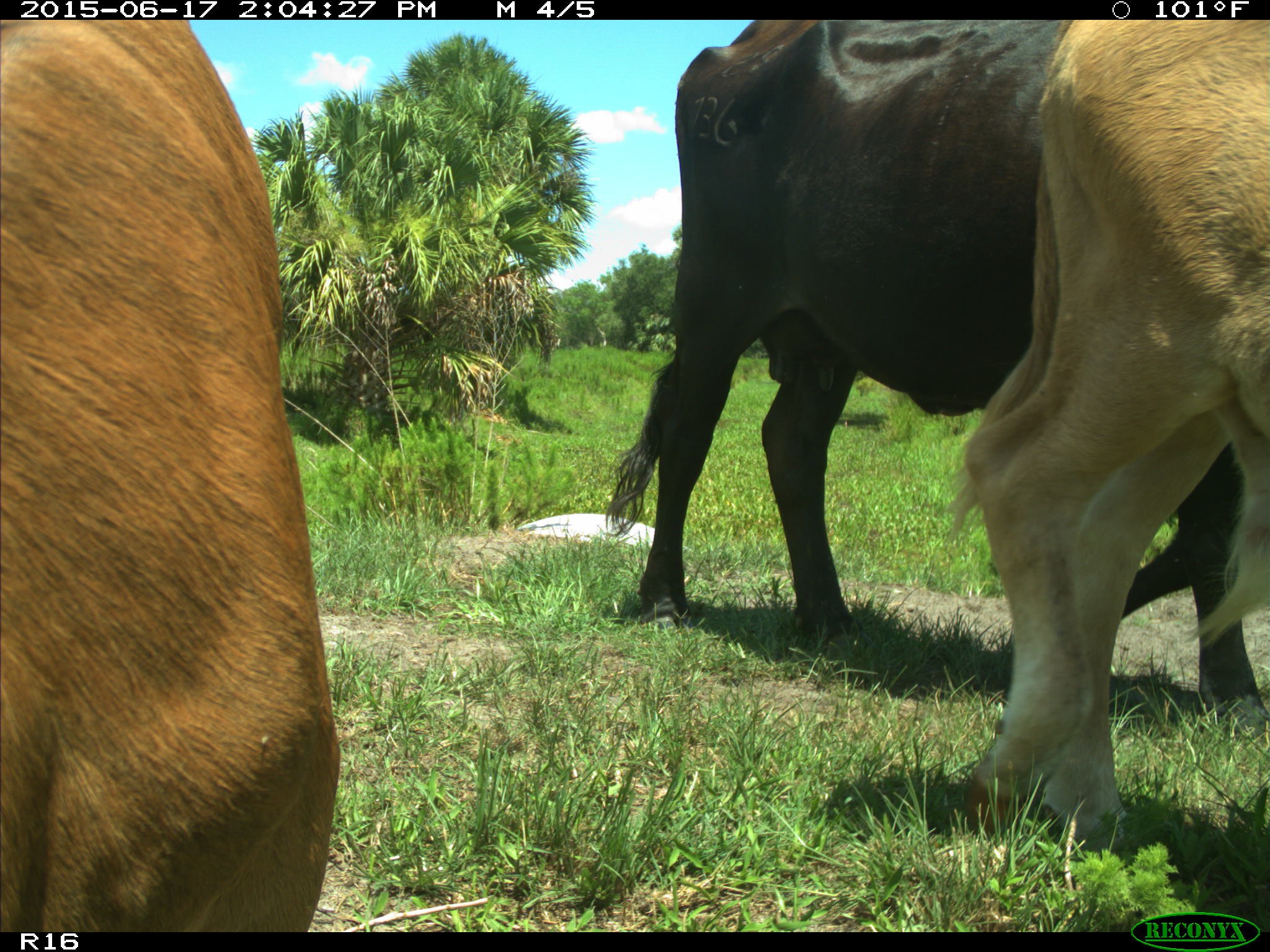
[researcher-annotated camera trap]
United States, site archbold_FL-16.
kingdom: Animalia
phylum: Chordata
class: Mammalia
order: Artiodactyla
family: Bovidae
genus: Bos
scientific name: Bos taurus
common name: domestic cow